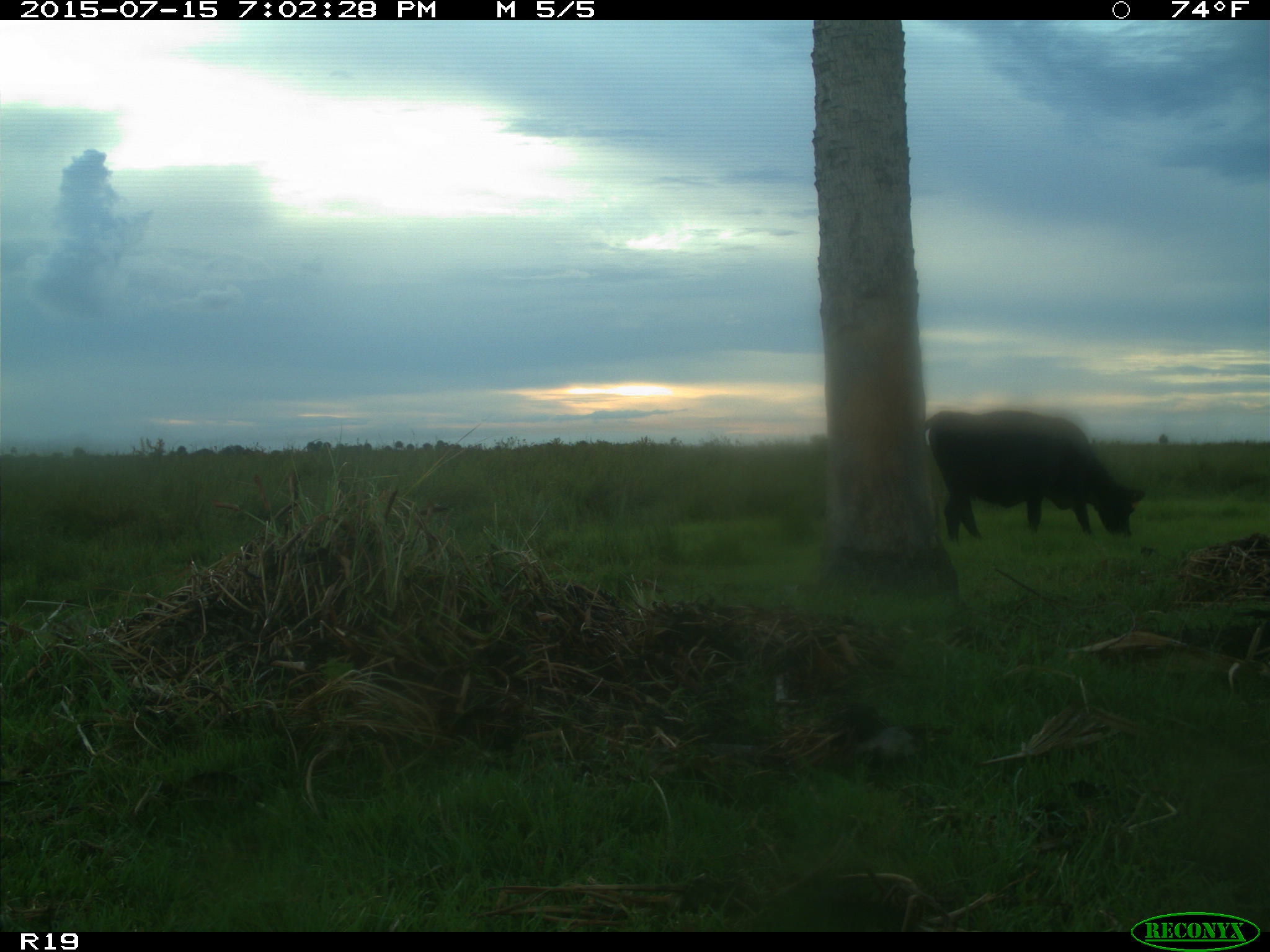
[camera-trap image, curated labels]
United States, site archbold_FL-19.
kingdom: Animalia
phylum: Chordata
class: Mammalia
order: Artiodactyla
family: Bovidae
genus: Bos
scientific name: Bos taurus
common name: domestic cow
Bos taurus (domestic cow).